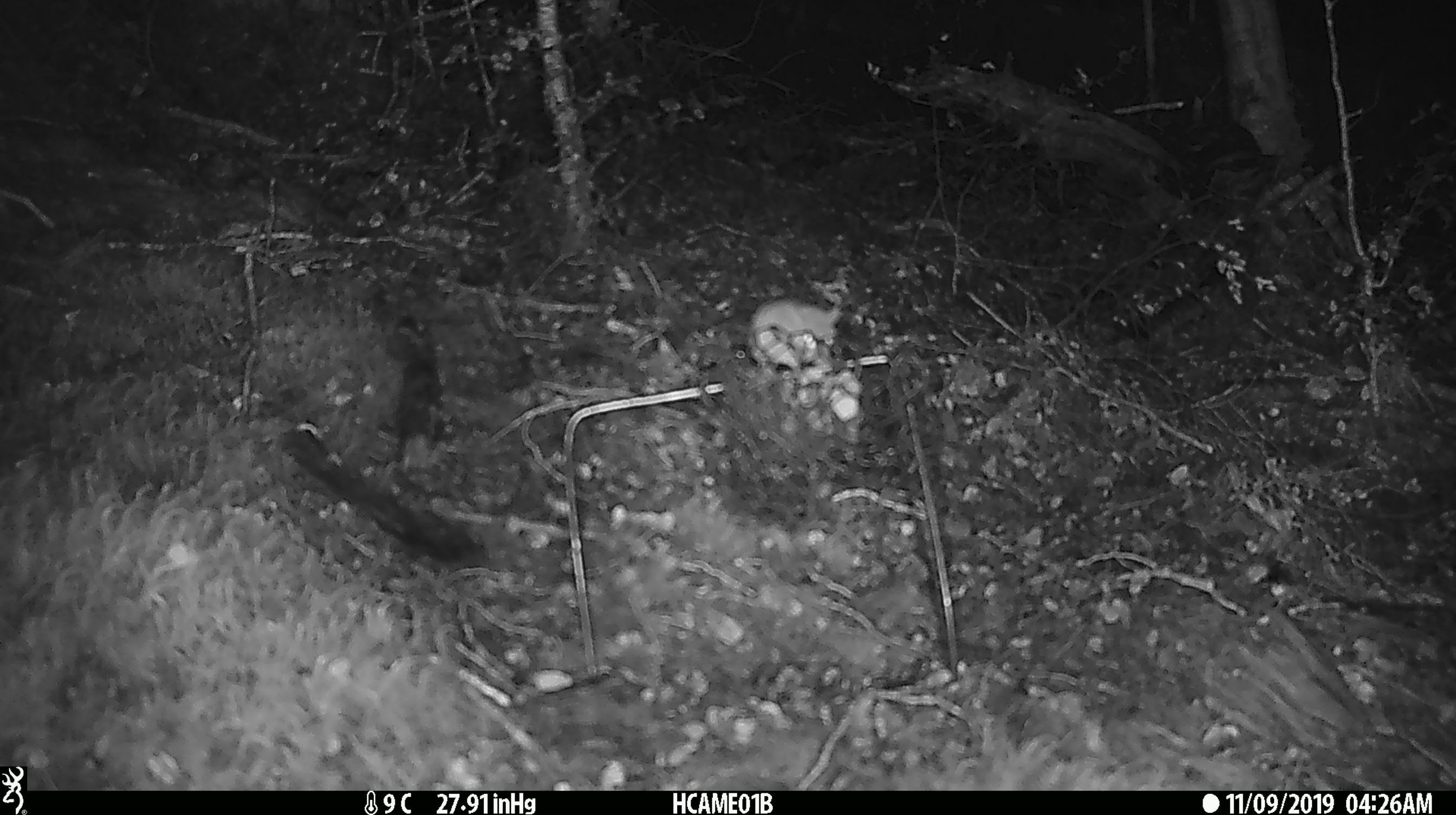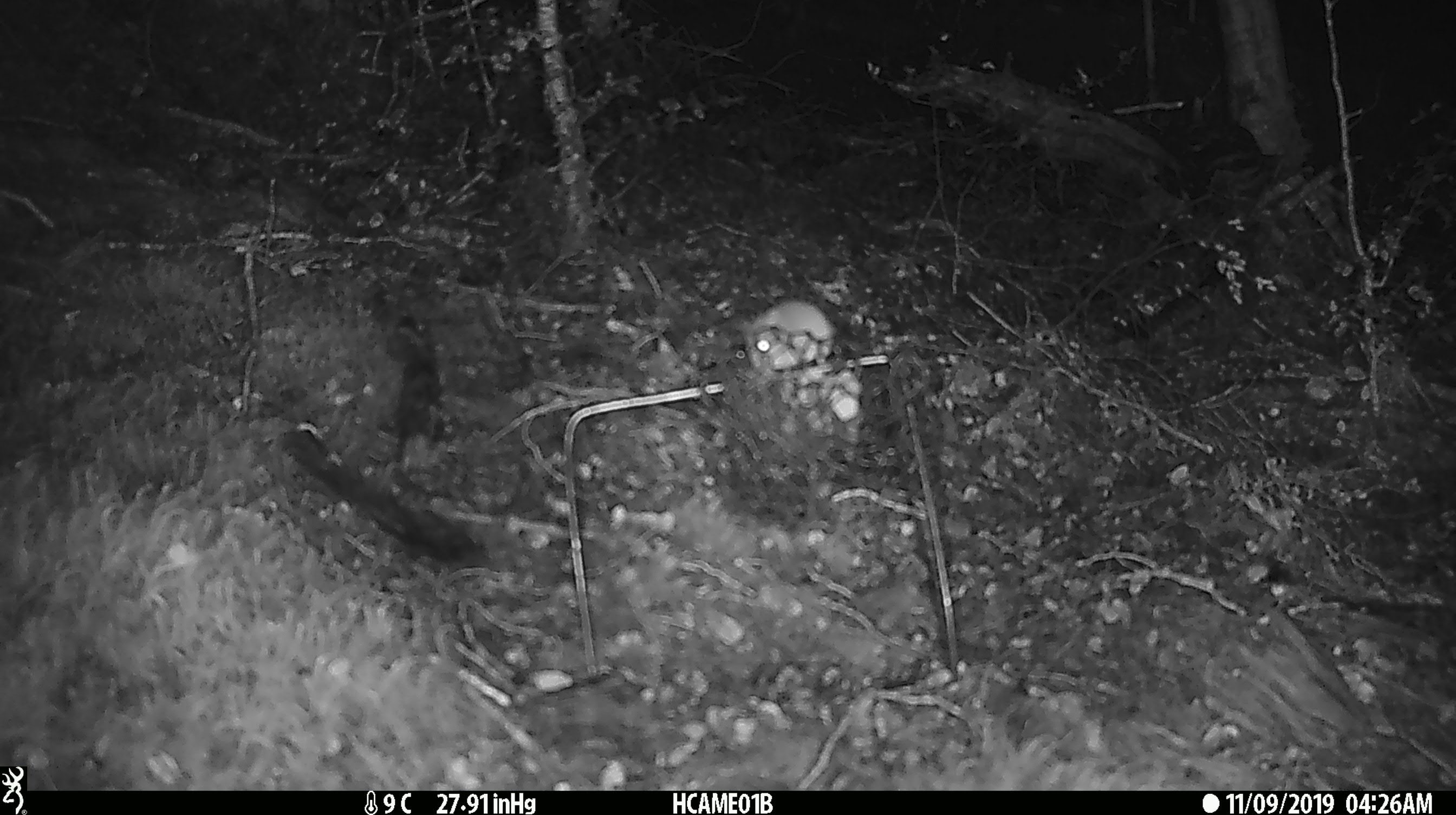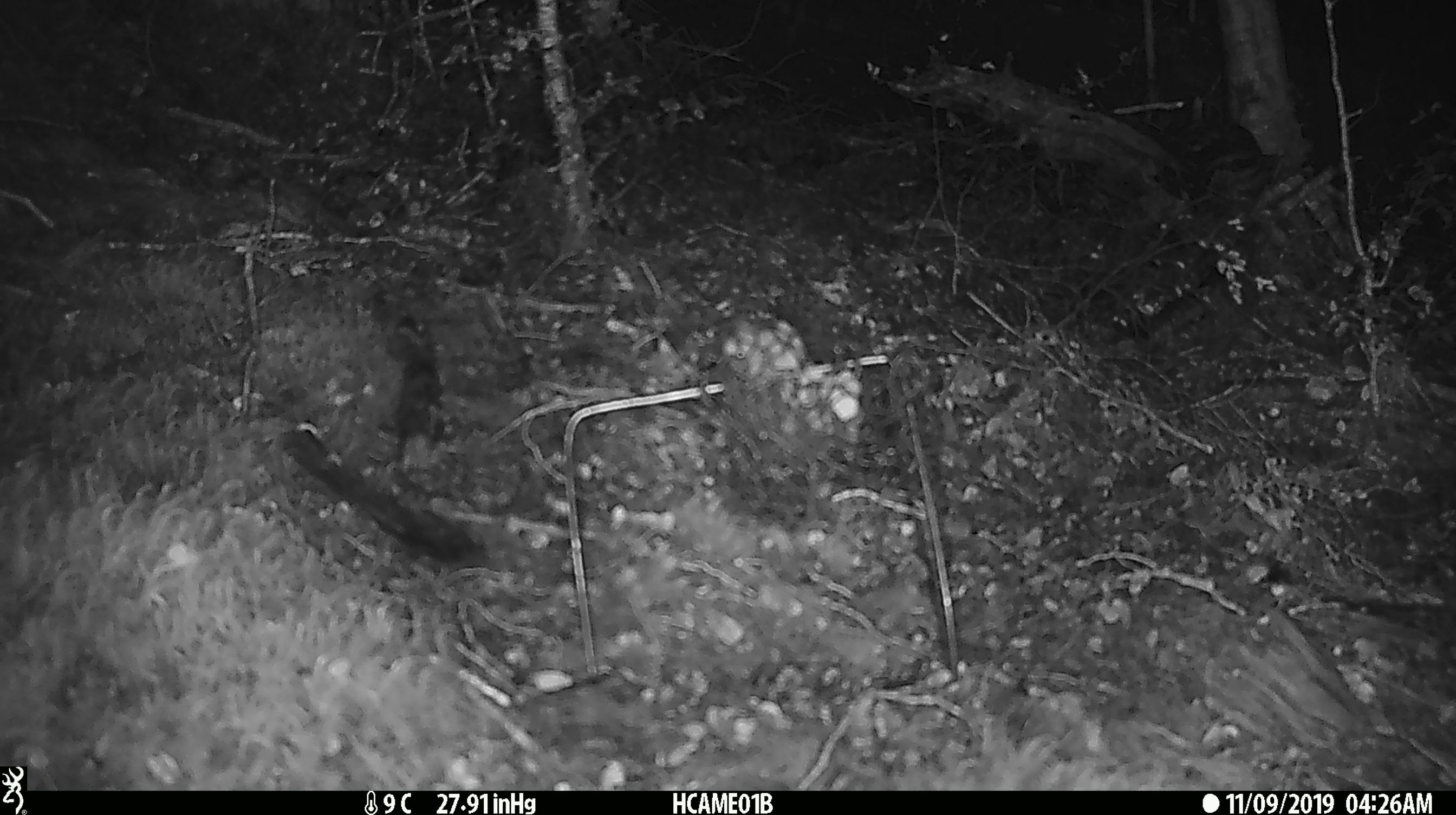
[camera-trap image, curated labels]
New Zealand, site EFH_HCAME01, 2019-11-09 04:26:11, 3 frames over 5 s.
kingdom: Animalia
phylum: Chordata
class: Mammalia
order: Rodentia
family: Muridae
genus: Mus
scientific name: Mus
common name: mouse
Mouse (Mus).